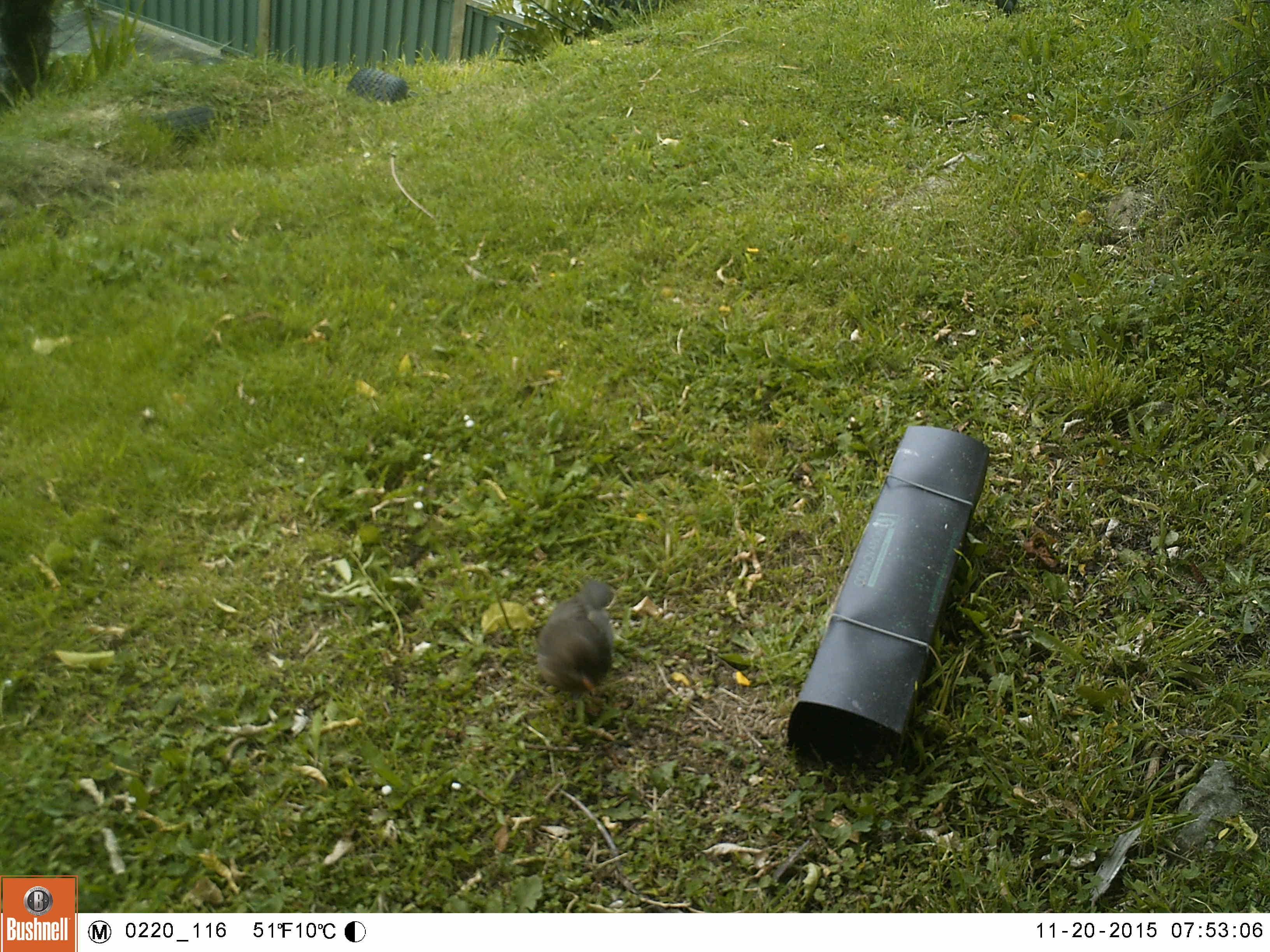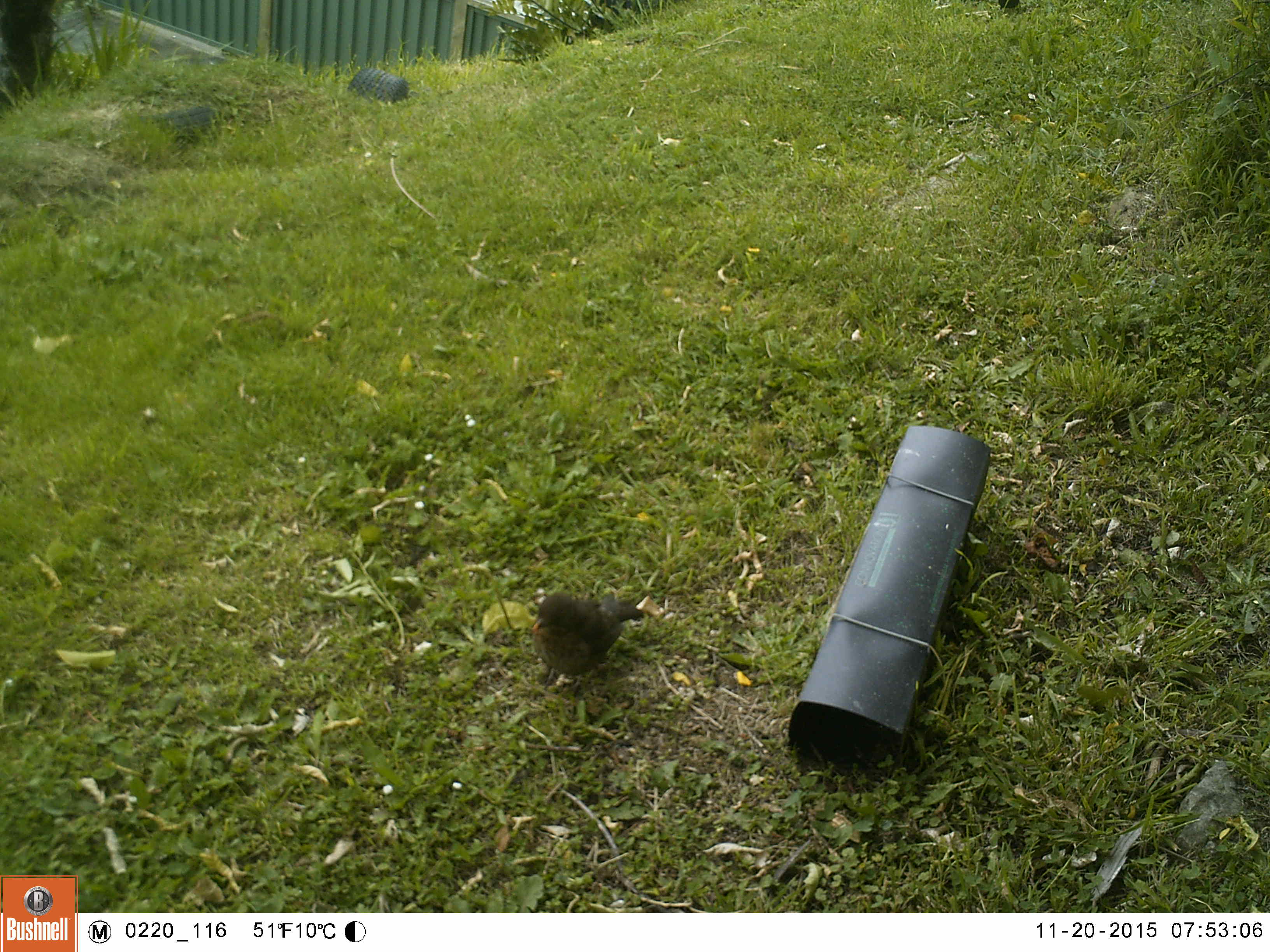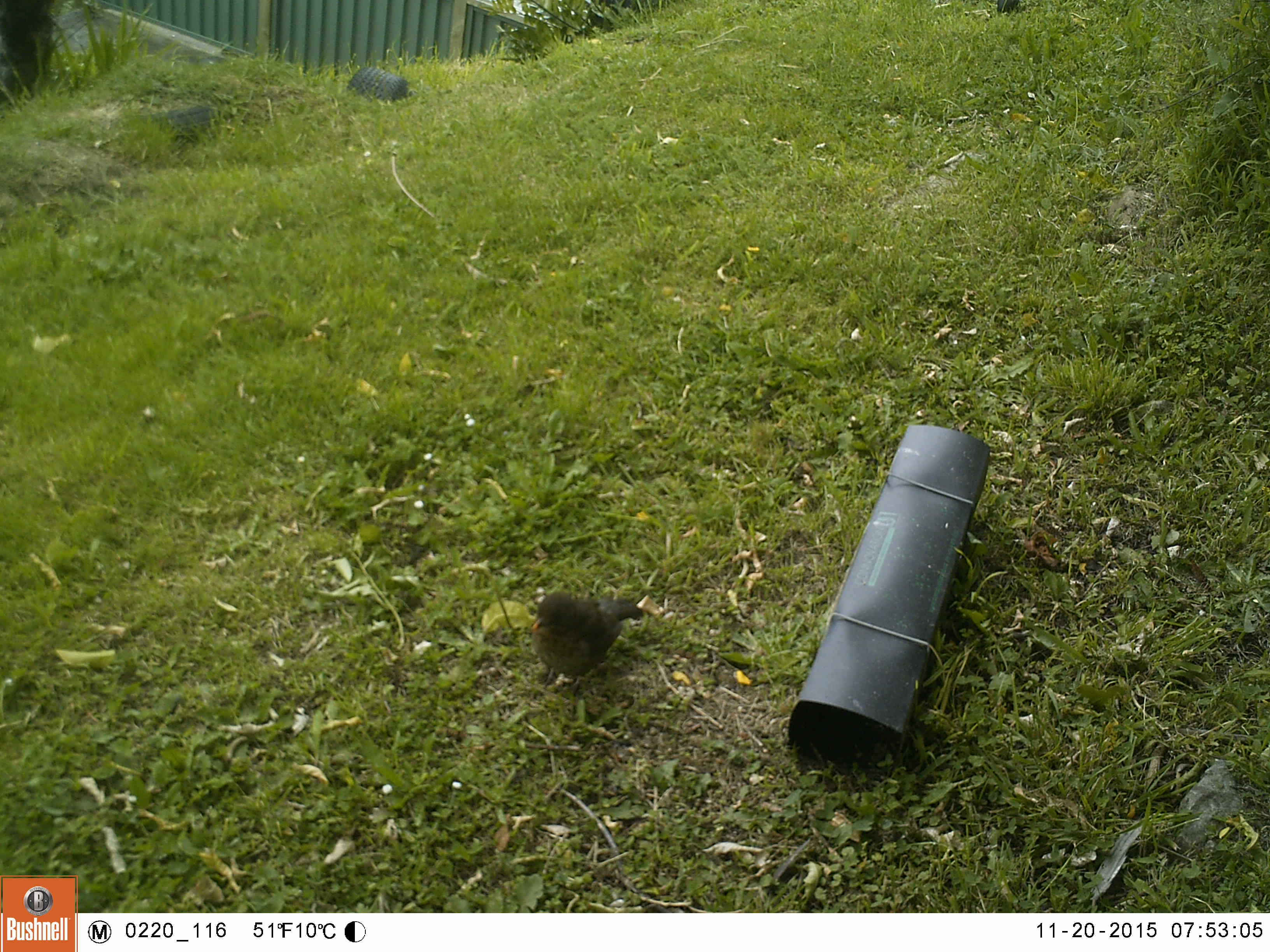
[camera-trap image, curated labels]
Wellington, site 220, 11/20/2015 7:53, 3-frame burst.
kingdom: Animalia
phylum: Chordata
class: Aves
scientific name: Aves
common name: bird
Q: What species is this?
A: Bird (Aves).